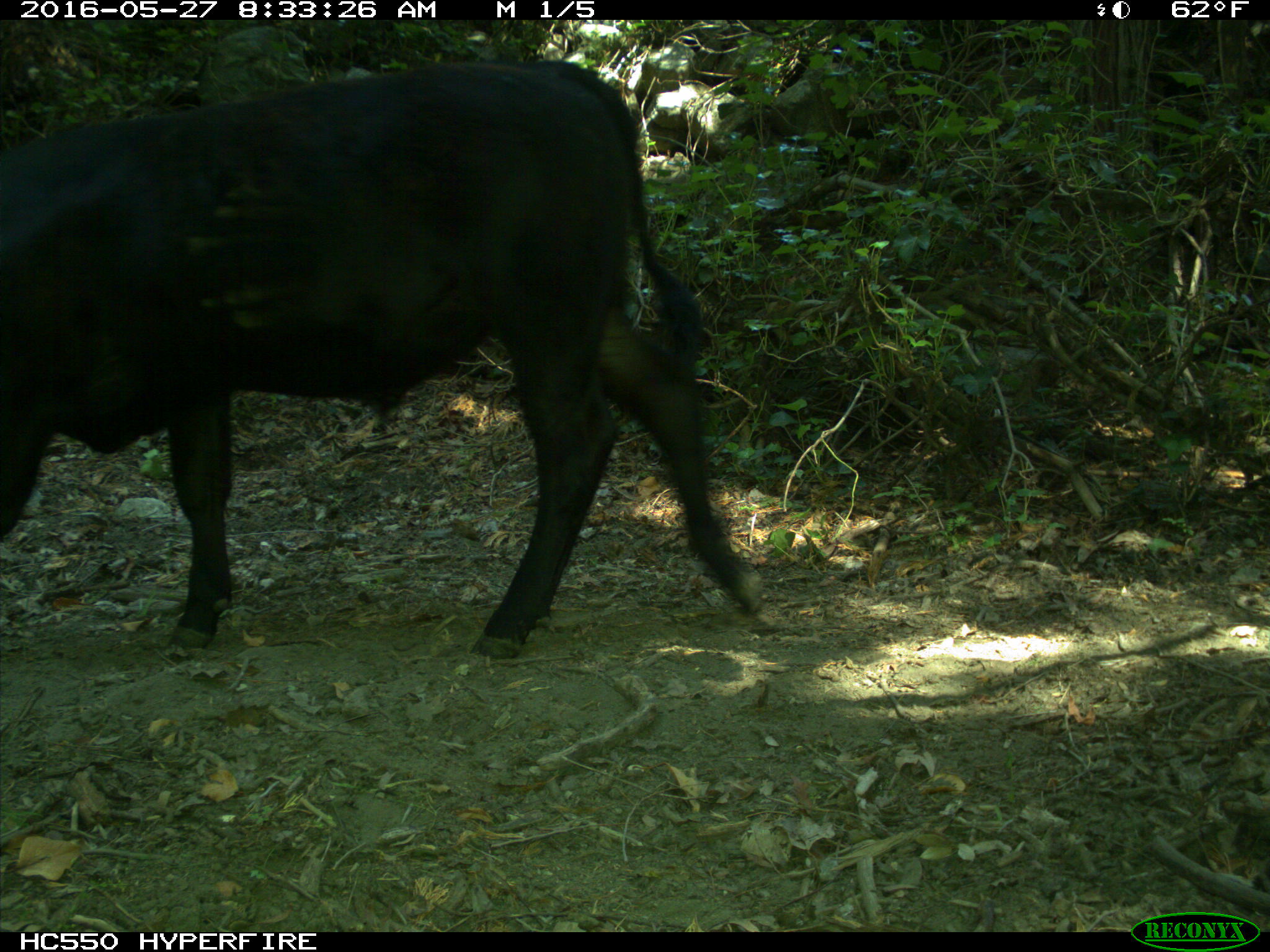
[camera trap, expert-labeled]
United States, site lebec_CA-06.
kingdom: Animalia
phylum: Chordata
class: Mammalia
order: Artiodactyla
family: Bovidae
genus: Bos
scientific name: Bos taurus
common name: domestic cow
Bos taurus (domestic cow).